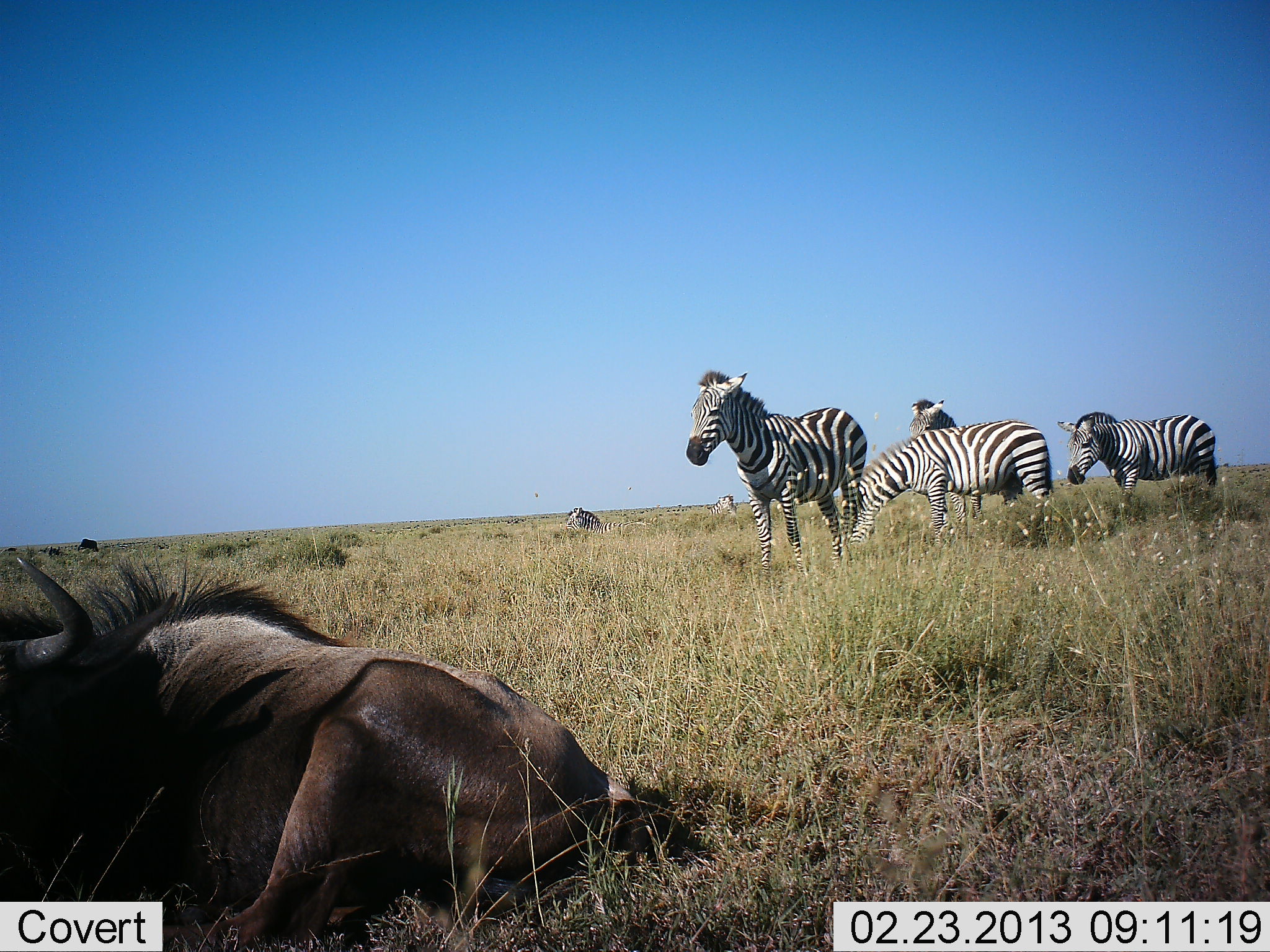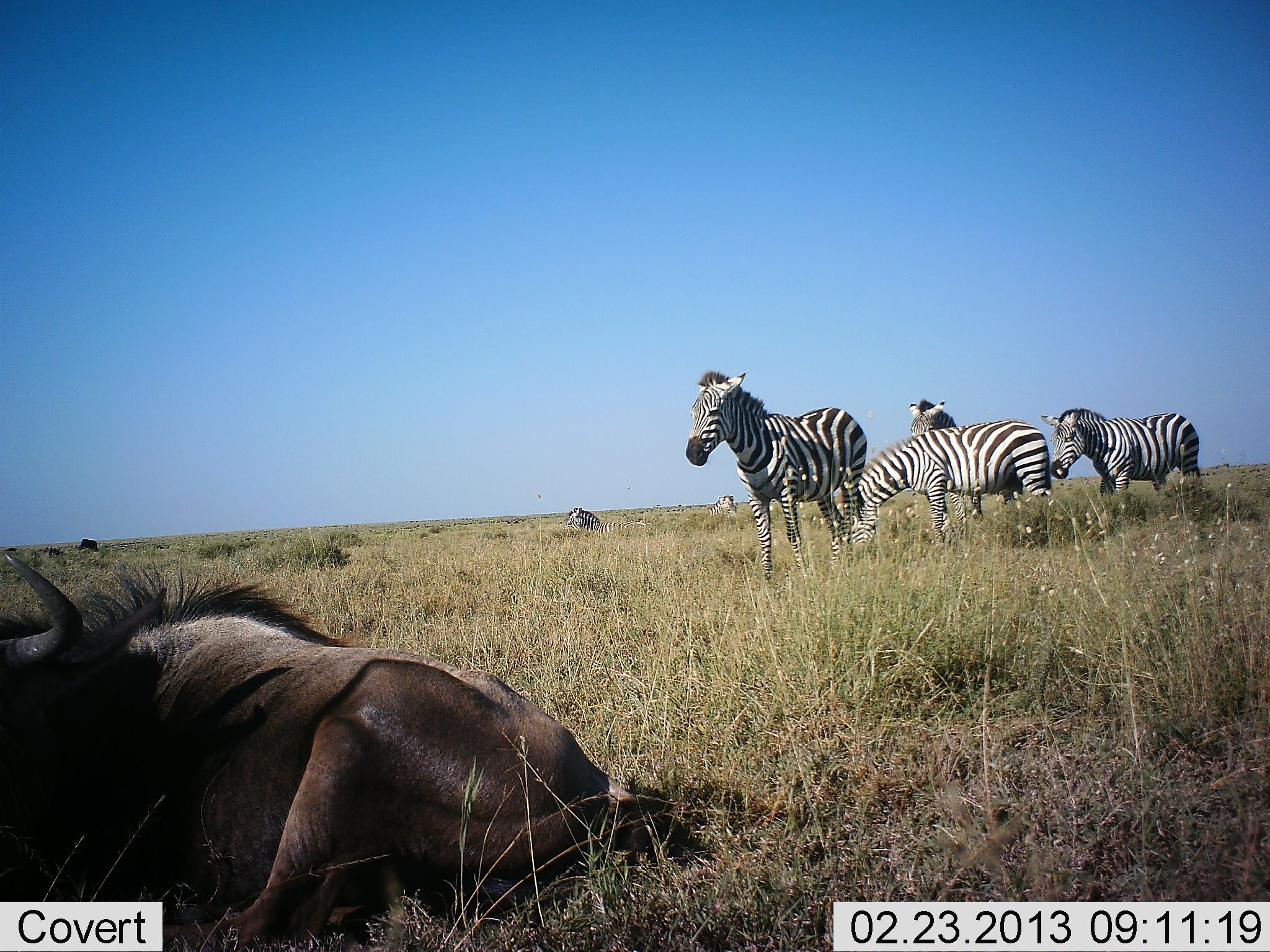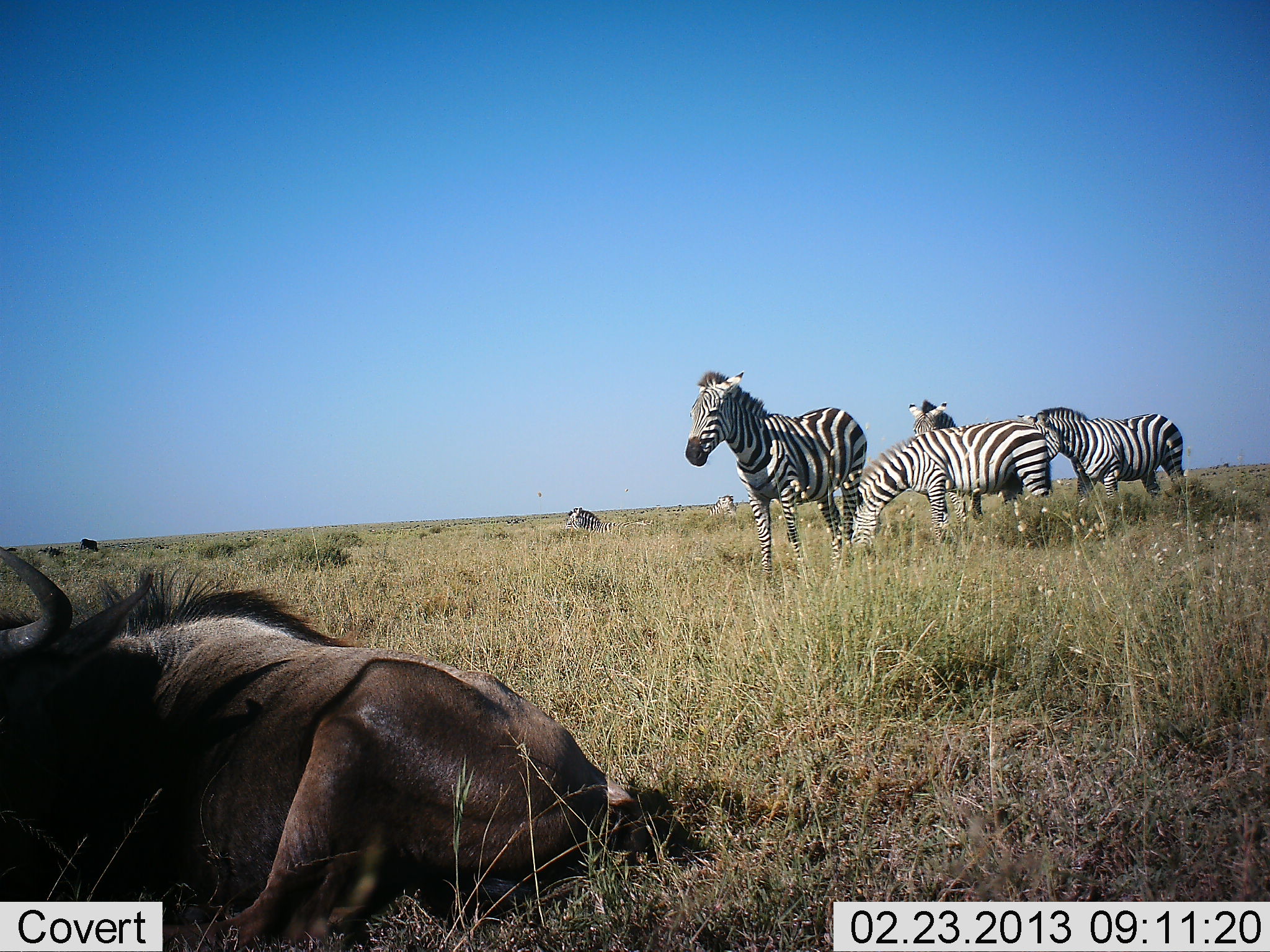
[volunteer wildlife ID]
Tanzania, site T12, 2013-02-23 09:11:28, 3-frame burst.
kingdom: Animalia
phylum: Chordata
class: Mammalia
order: Artiodactyla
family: Bovidae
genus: Connochaetes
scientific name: Connochaetes taurinus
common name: blue wildebeest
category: wildebeest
Wildebeest (blue wildebeest) (Connochaetes taurinus), count 1. Behavior (volunteer vote fractions): standing 2%, resting 98%, moving 0%, interacting 0%. Young present (vote fraction): 0%. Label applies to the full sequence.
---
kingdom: Animalia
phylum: Chordata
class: Mammalia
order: Perissodactyla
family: Equidae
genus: Equus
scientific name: Equus quagga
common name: plains zebra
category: zebra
Zebra (plains zebra) (Equus quagga), count 4. Behavior (volunteer vote fractions): standing 87%, resting 33%, moving 44%, interacting 4%. Young present (vote fraction): 0%. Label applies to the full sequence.